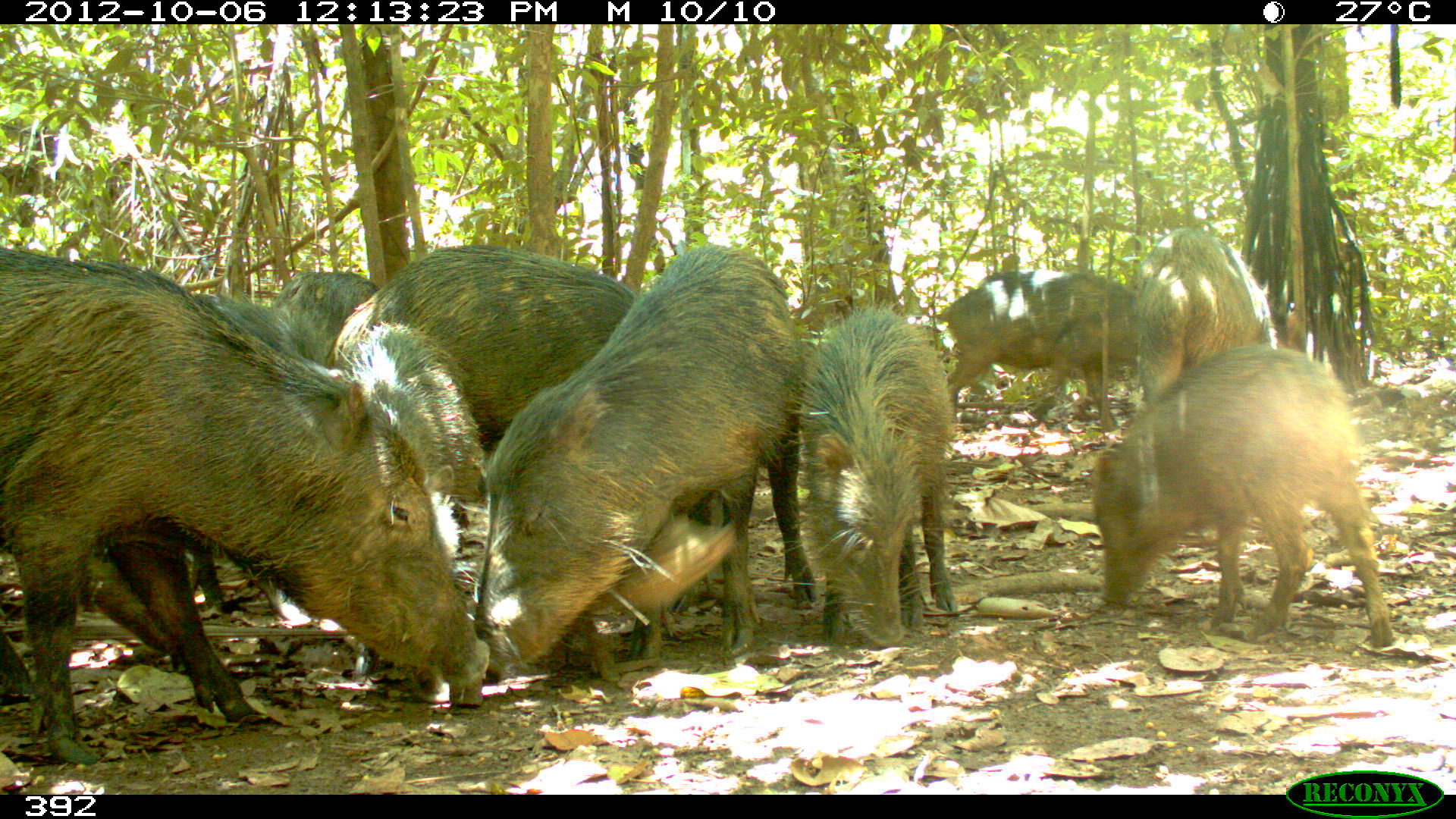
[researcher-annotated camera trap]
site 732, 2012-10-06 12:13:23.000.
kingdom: Animalia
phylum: Chordata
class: Mammalia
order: Artiodactyla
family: Tayassuidae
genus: Tayassu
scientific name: Tayassu pecari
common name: white-lipped peccary